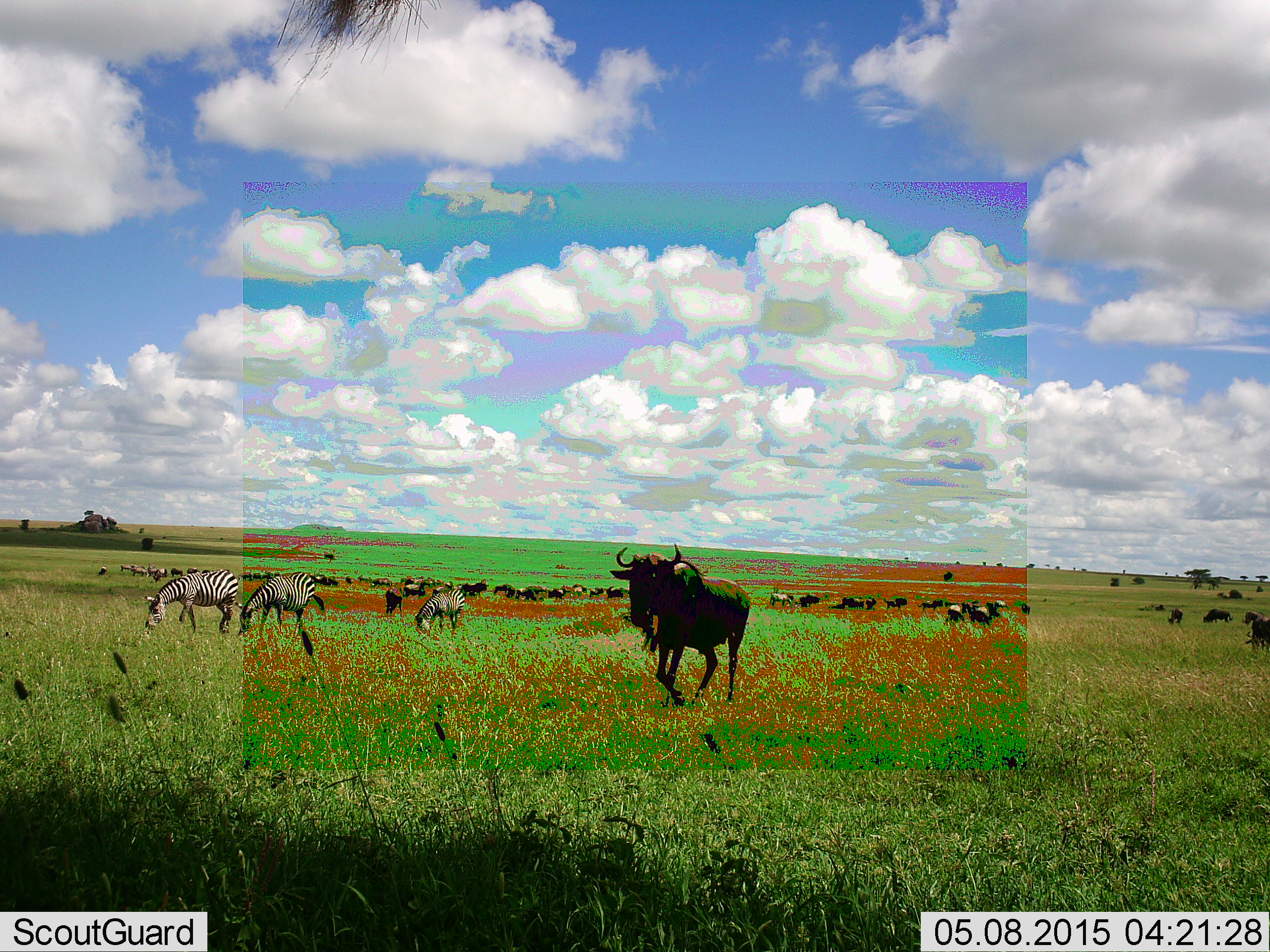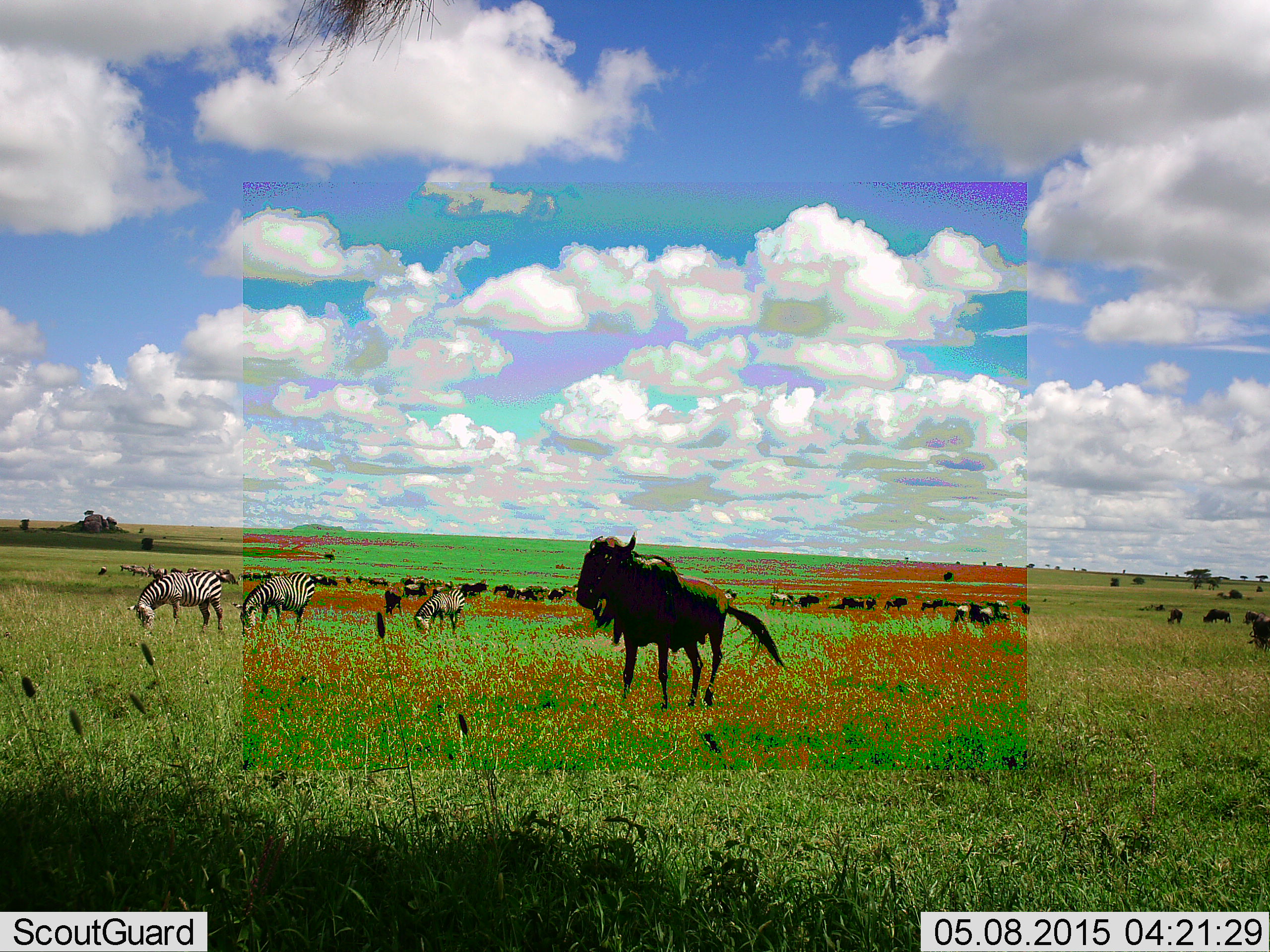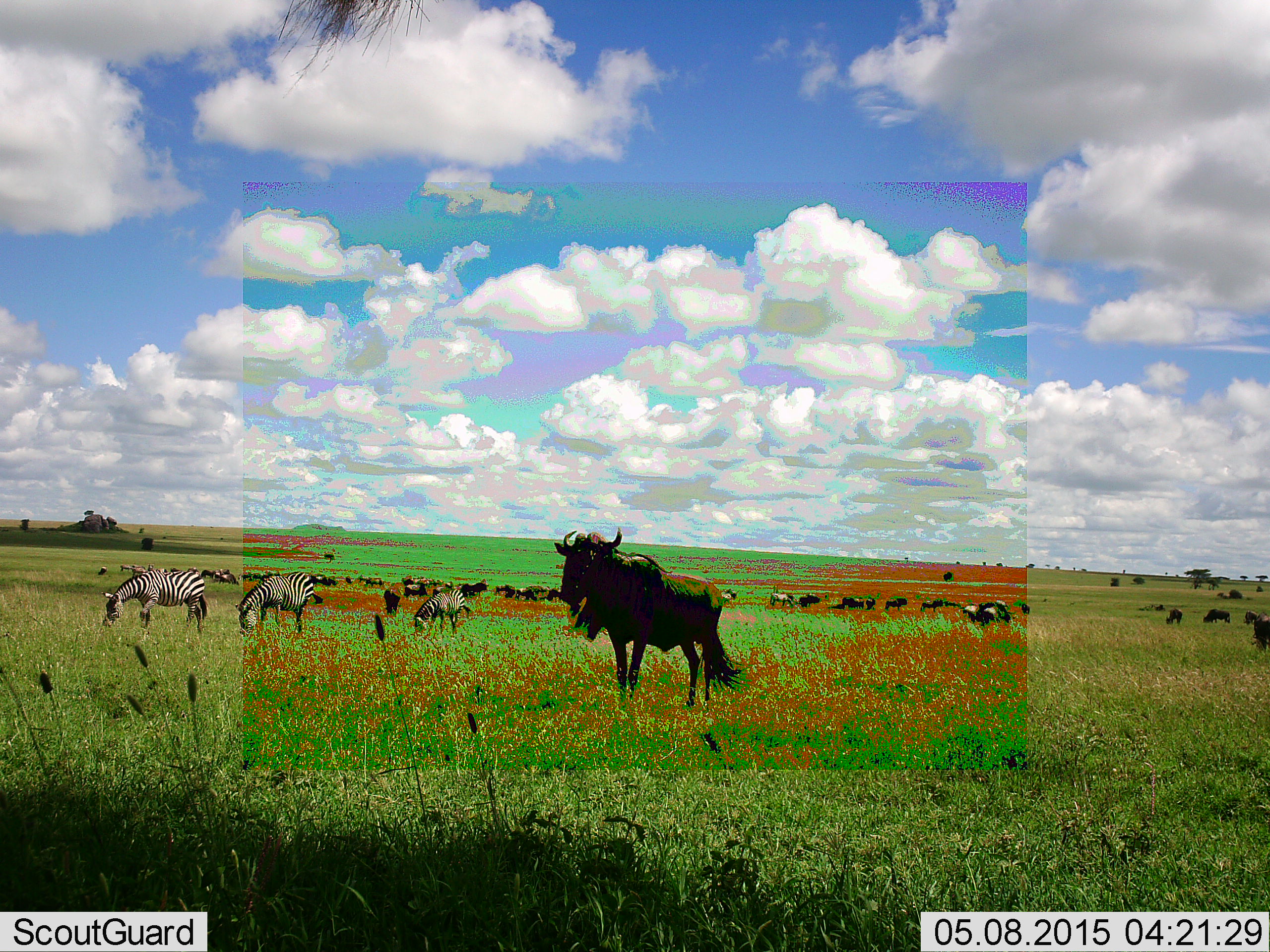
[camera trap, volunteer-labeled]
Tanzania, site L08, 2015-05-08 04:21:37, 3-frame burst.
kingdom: Animalia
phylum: Chordata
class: Mammalia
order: Artiodactyla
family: Bovidae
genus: Connochaetes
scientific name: Connochaetes taurinus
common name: blue wildebeest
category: wildebeest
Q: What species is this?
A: Wildebeest (blue wildebeest) (Connochaetes taurinus).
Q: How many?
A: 11-50.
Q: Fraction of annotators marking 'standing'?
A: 70%.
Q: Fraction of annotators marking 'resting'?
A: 0%.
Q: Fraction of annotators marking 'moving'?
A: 70%.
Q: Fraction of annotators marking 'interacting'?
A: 0%.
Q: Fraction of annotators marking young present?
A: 0%.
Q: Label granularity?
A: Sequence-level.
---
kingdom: Animalia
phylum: Chordata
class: Mammalia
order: Perissodactyla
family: Equidae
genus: Equus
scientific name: Equus quagga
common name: plains zebra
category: zebra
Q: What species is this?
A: Zebra (plains zebra) (Equus quagga).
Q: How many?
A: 3.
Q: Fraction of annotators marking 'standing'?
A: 40%.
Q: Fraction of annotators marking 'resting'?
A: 0%.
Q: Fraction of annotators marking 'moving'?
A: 30%.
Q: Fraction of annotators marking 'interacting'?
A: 0%.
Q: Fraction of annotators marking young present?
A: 0%.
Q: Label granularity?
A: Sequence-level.